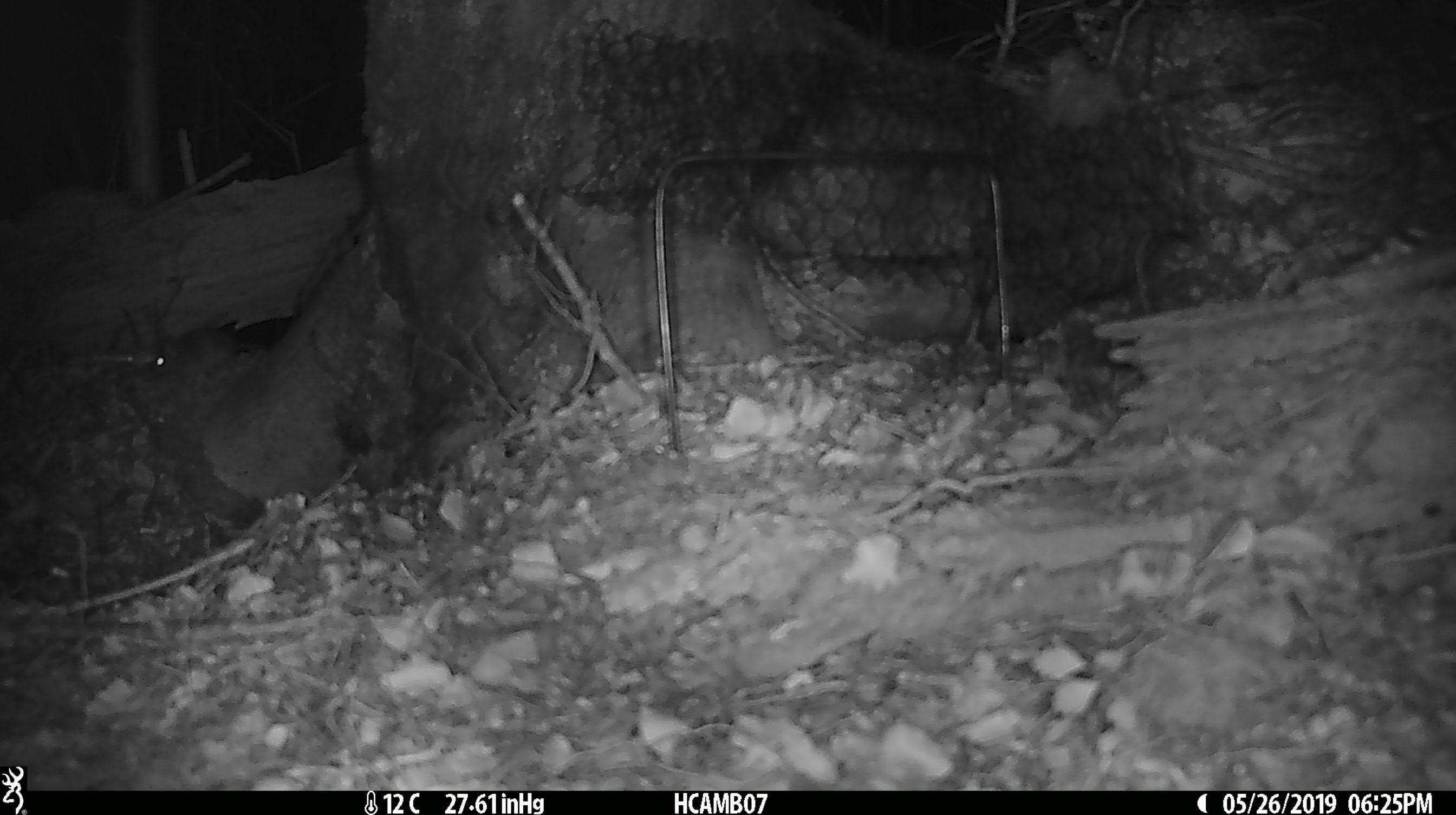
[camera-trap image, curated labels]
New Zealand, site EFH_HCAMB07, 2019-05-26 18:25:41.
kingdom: Animalia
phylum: Chordata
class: Mammalia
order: Rodentia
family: Muridae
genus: Mus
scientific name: Mus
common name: mouse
Mouse (Mus).